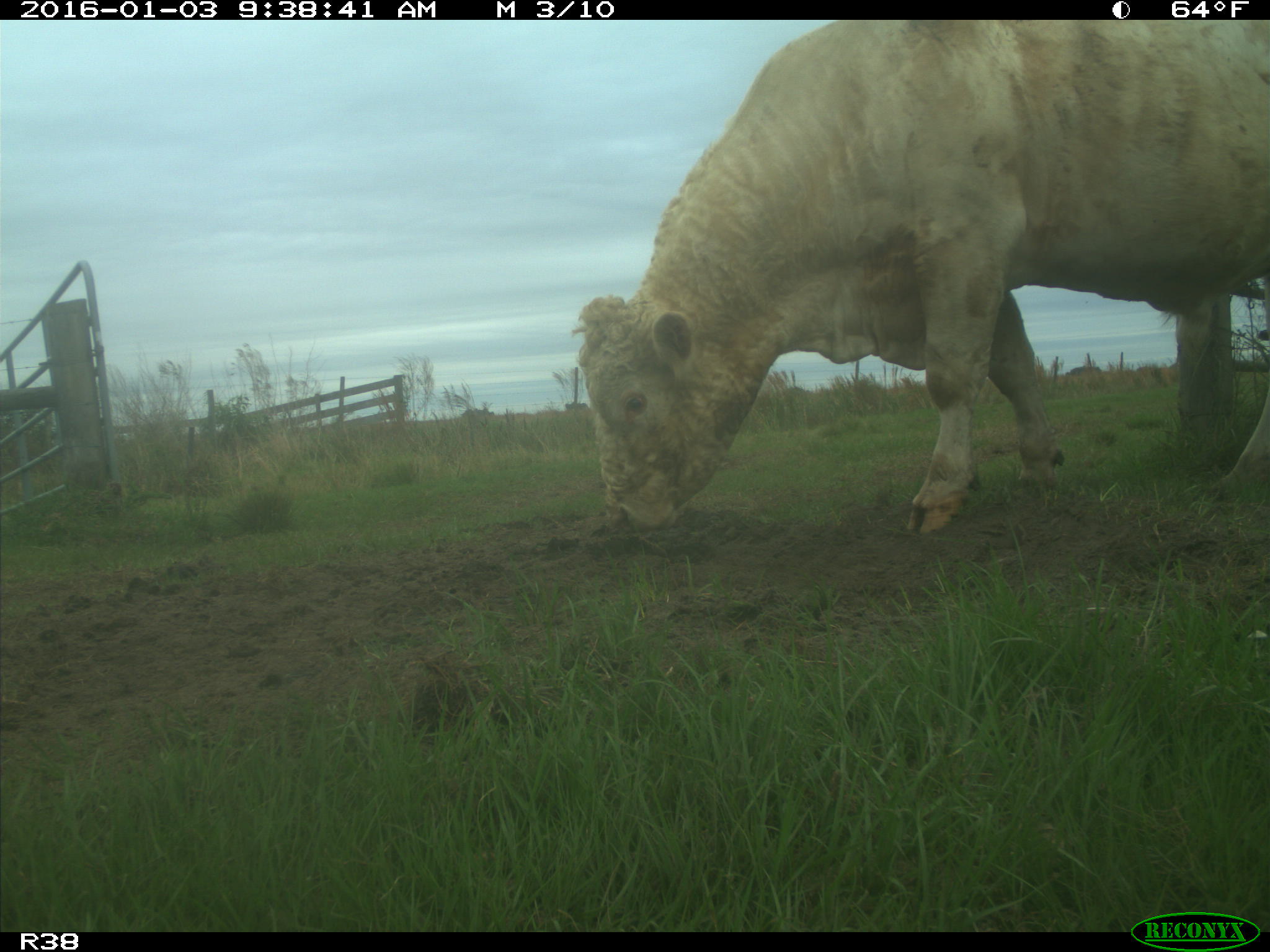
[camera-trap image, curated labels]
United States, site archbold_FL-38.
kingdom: Animalia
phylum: Chordata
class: Mammalia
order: Artiodactyla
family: Bovidae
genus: Bos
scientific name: Bos taurus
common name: domestic cow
Bos taurus (domestic cow).